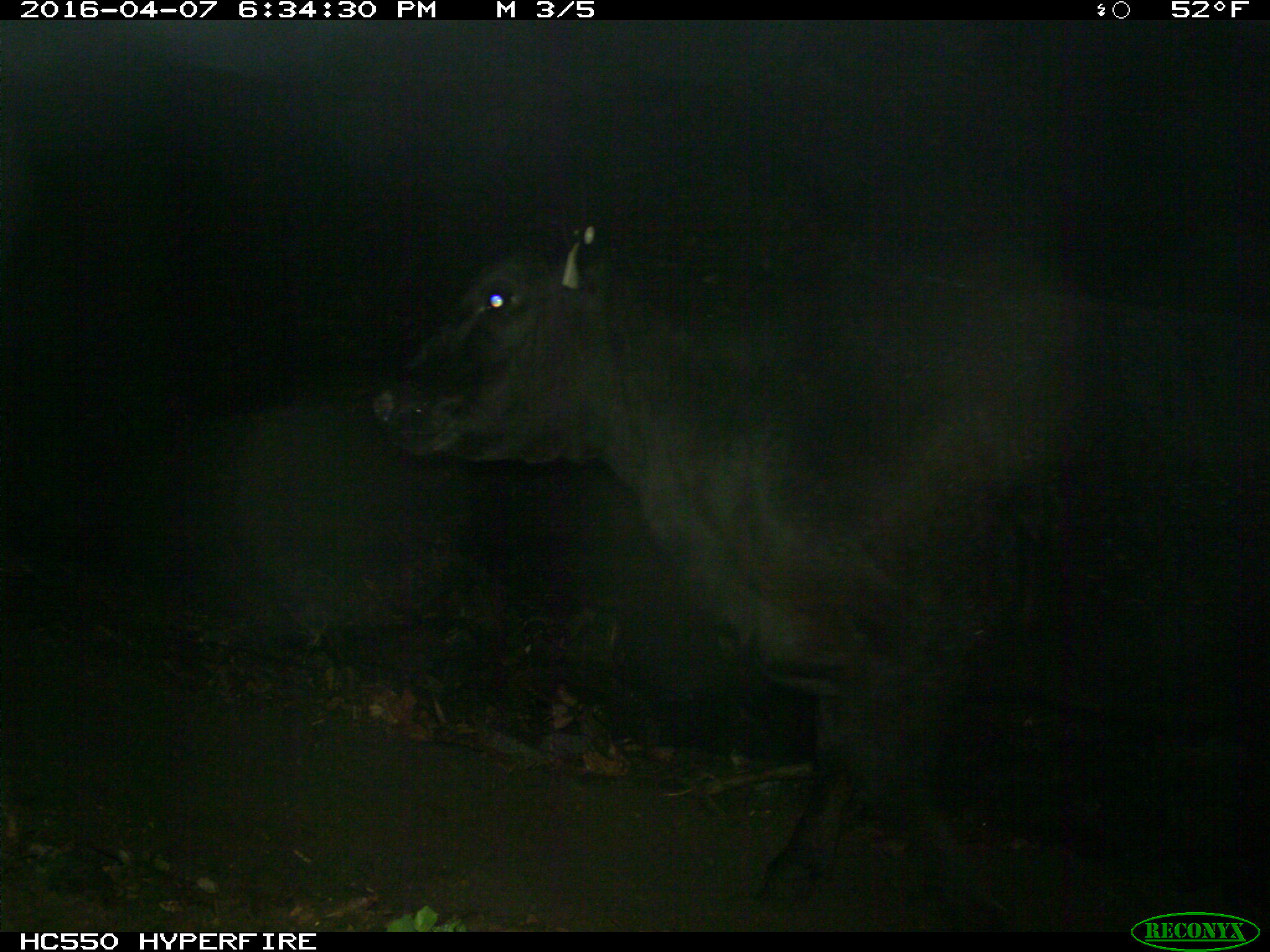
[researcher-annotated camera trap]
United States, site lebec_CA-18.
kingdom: Animalia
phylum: Chordata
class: Mammalia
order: Artiodactyla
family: Bovidae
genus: Bos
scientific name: Bos taurus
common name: domestic cow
Bos taurus (domestic cow).